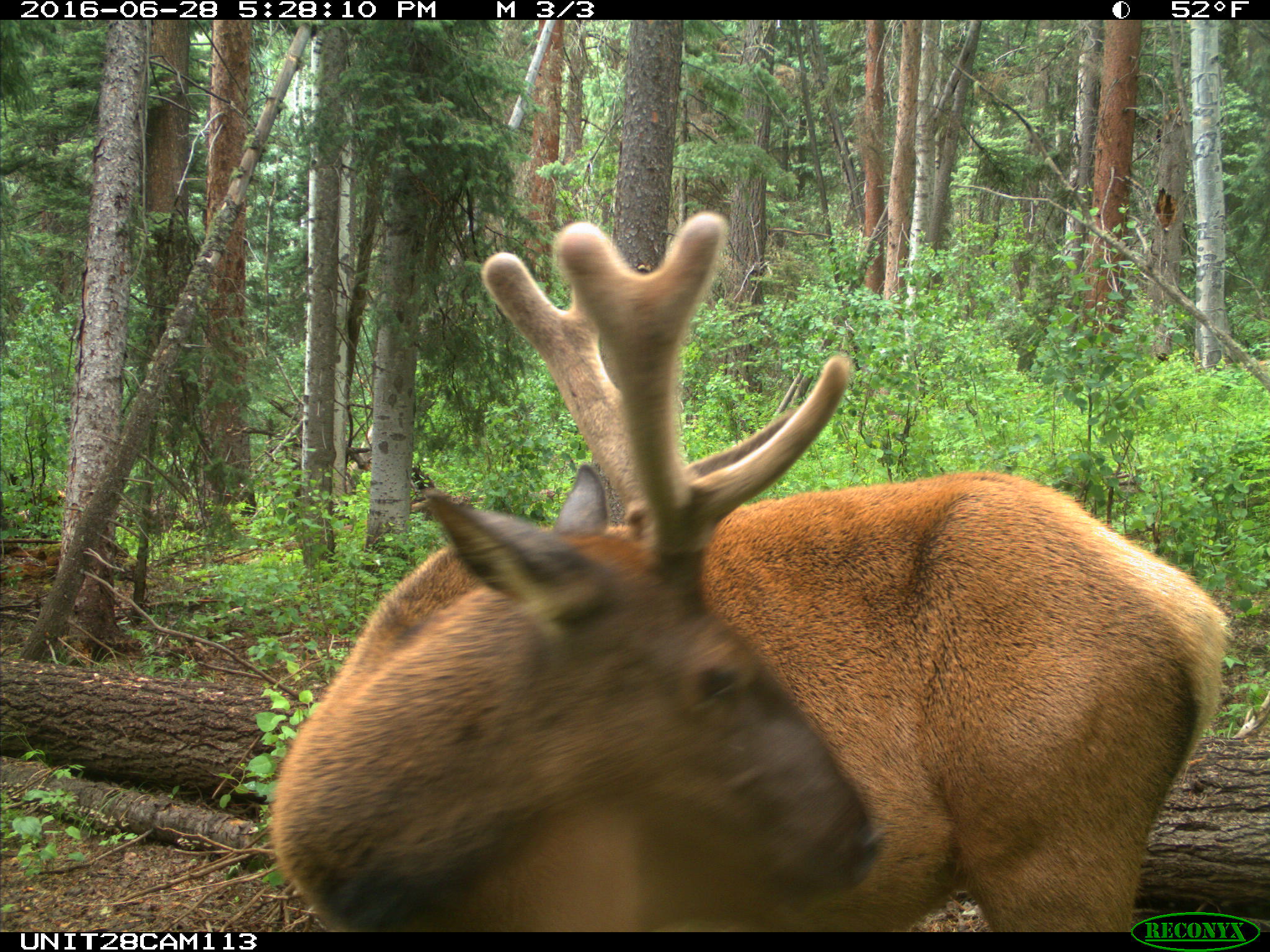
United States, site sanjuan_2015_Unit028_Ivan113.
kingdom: Animalia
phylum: Chordata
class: Mammalia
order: Artiodactyla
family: Cervidae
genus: Cervus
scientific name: Cervus elaphus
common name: red deer